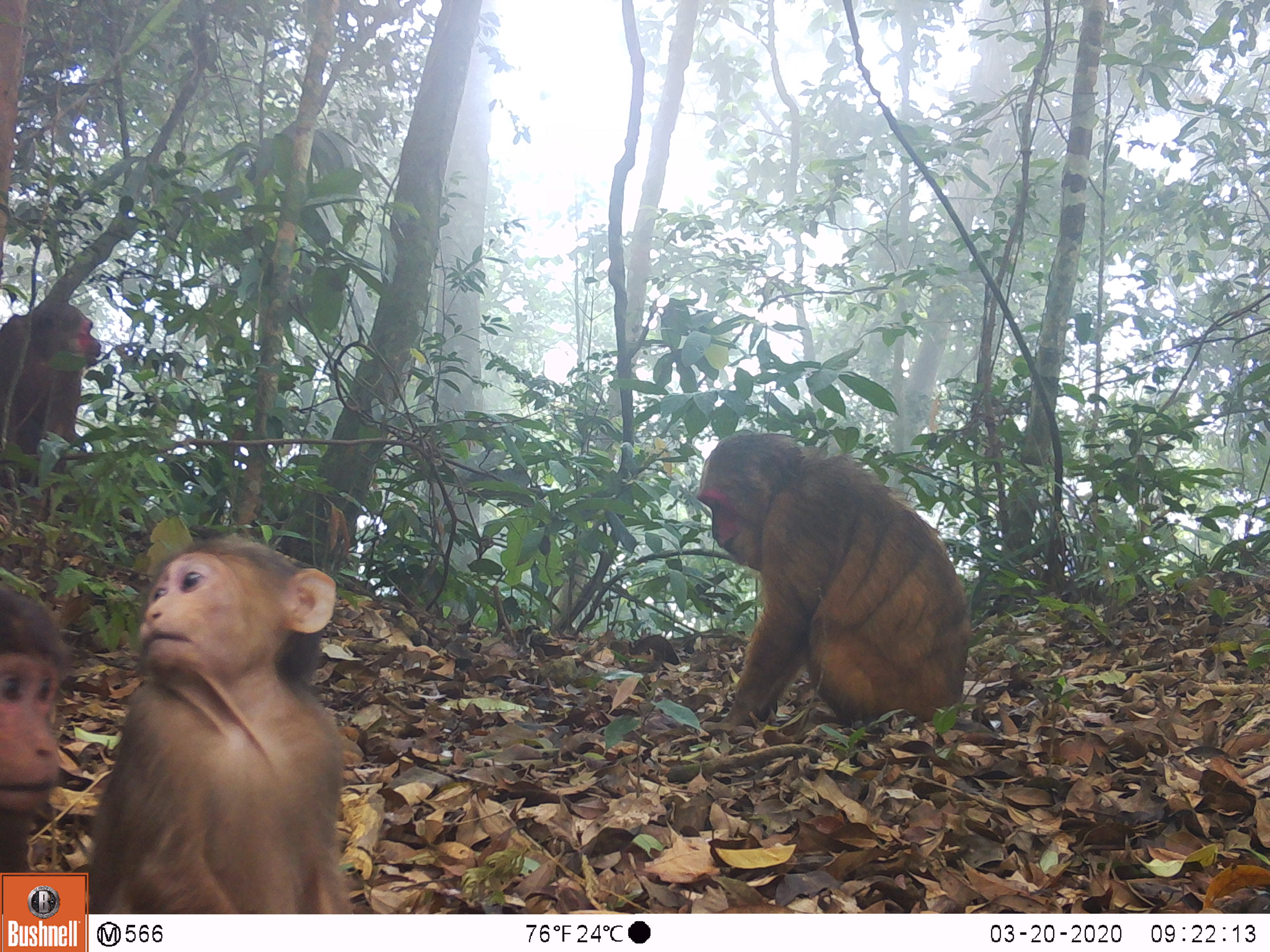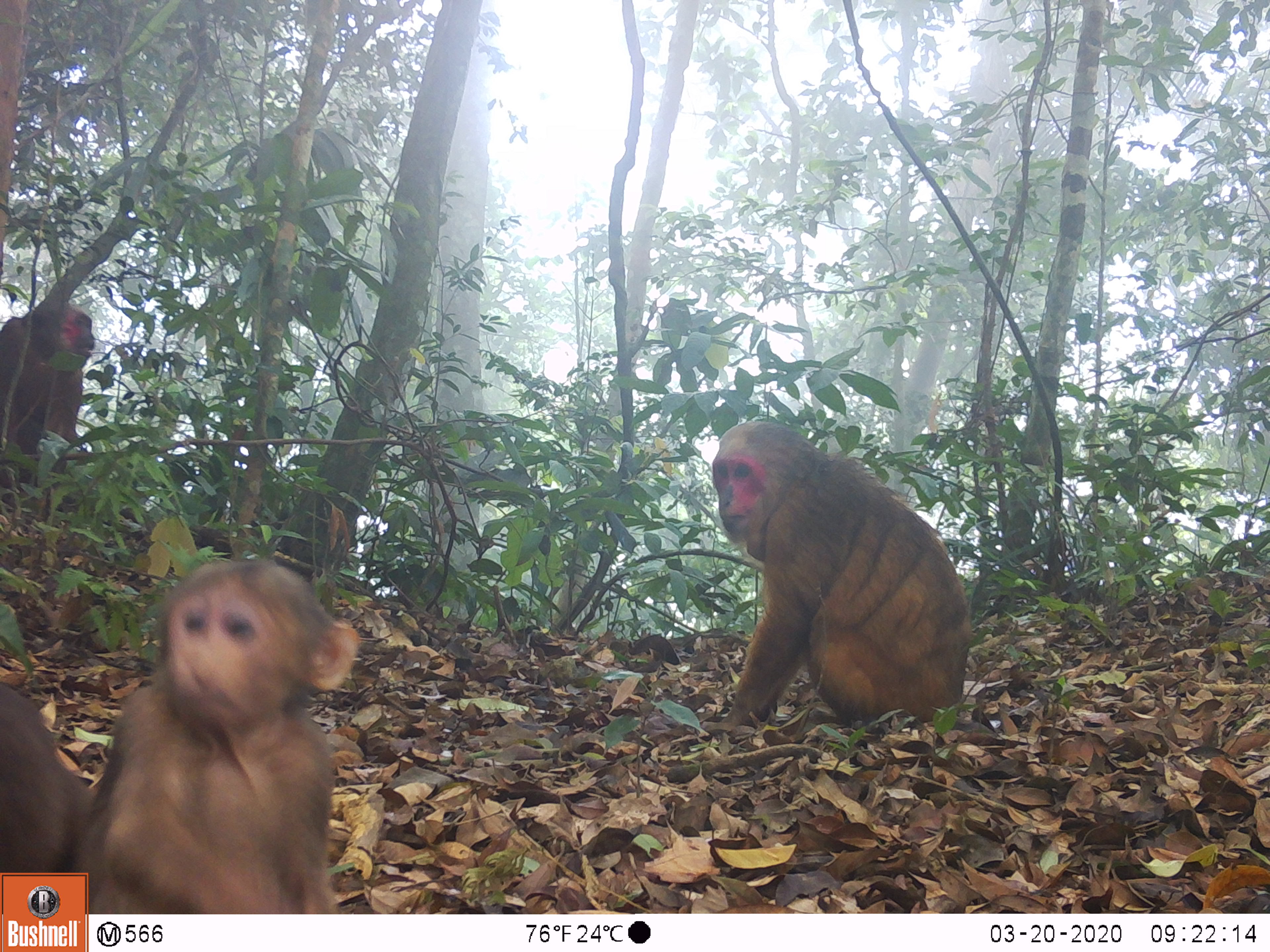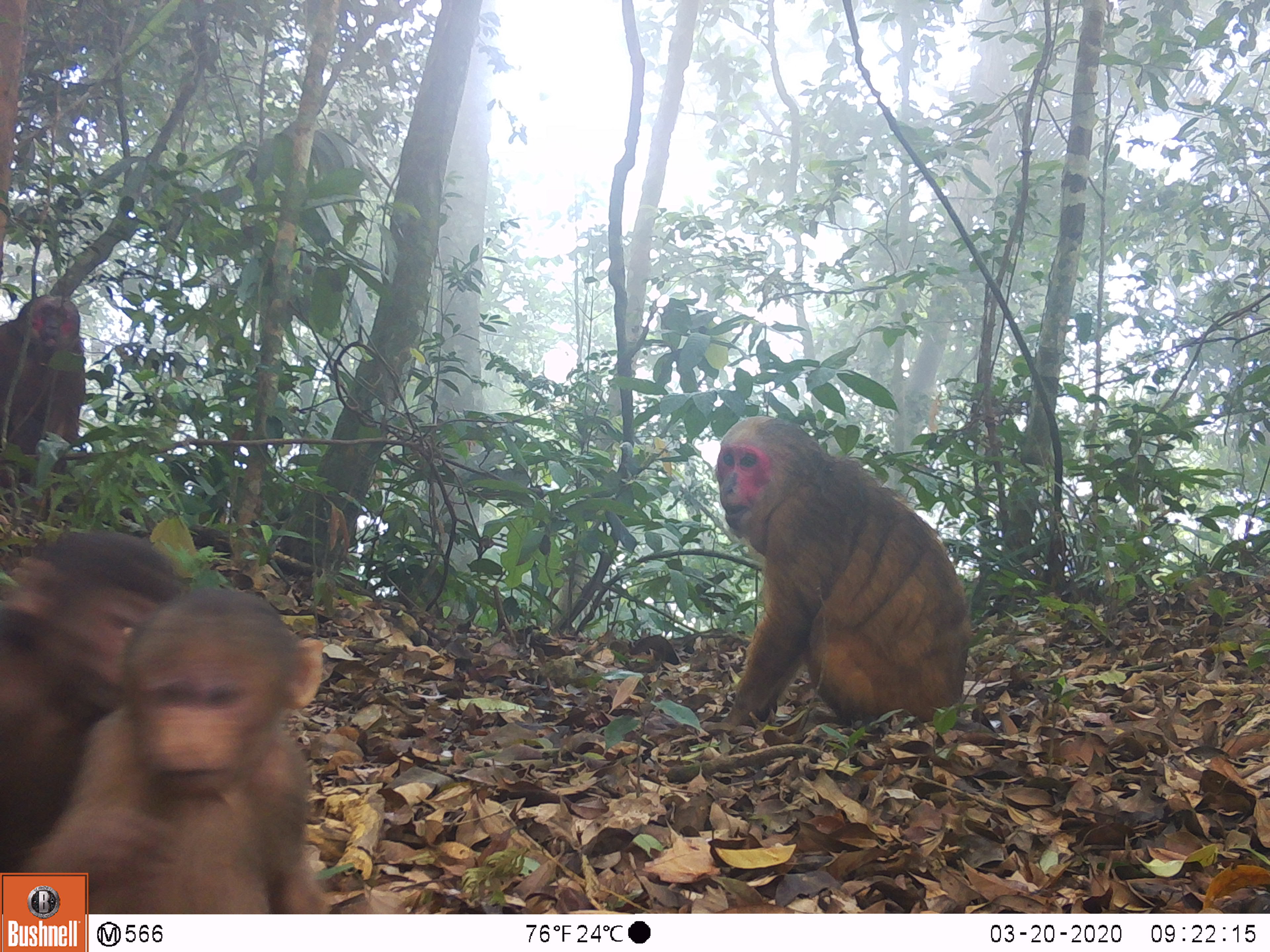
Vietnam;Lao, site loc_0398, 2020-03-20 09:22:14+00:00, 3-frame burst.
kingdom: Animalia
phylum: Chordata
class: Mammalia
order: Primates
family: Cercopithecidae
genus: Macaca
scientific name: Macaca arctoides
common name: stump-tailed macaque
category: stump tailed macaque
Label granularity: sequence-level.